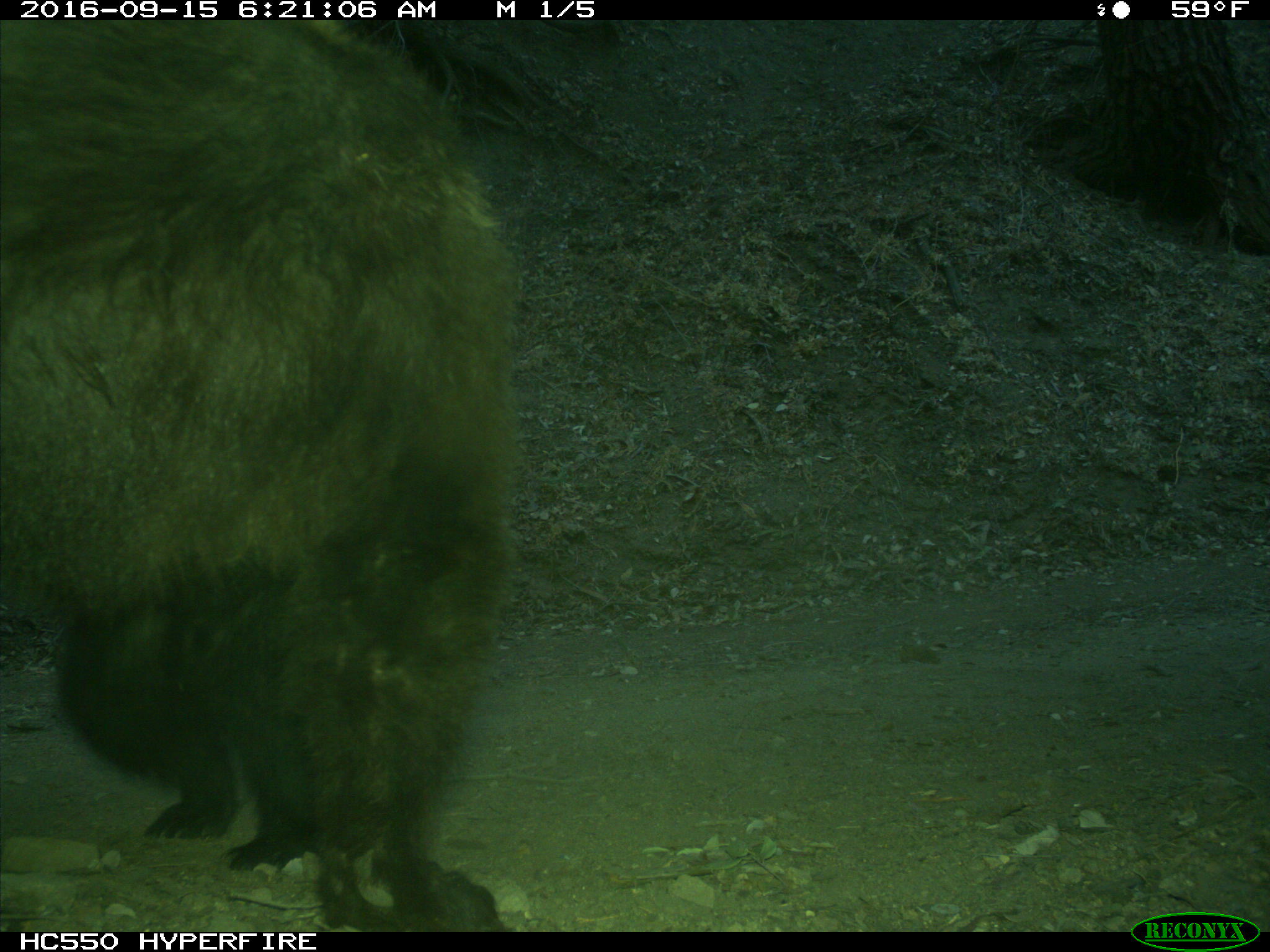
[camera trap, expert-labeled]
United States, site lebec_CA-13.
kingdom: Animalia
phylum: Chordata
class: Mammalia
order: Carnivora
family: Ursidae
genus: Ursus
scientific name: Ursus americanus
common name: american black bear